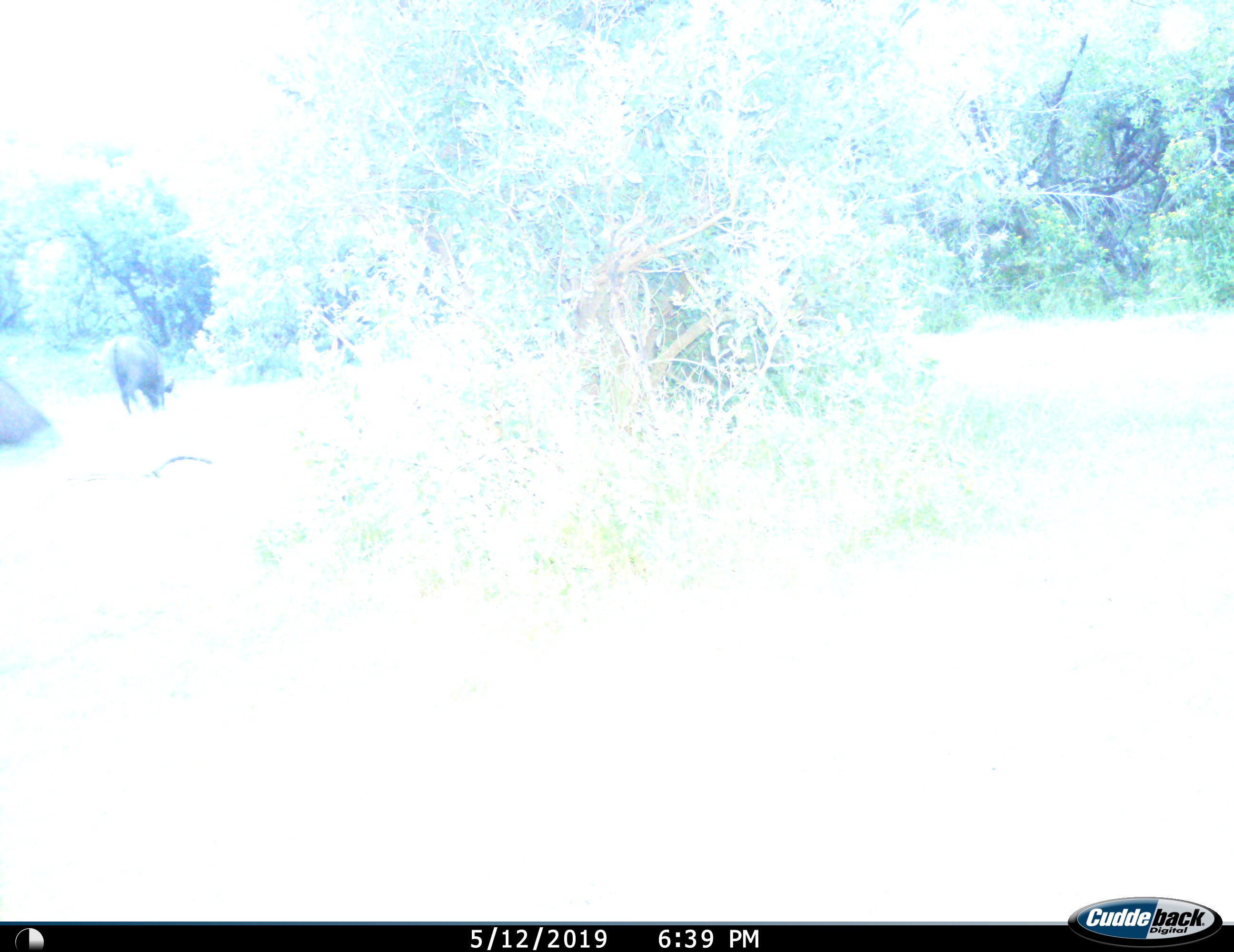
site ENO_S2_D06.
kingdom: Animalia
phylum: Chordata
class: Mammalia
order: Artiodactyla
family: Bovidae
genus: Syncerus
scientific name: Syncerus caffer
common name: african buffalo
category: buffalo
Buffalo (african buffalo) (Syncerus caffer), count 2. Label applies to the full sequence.